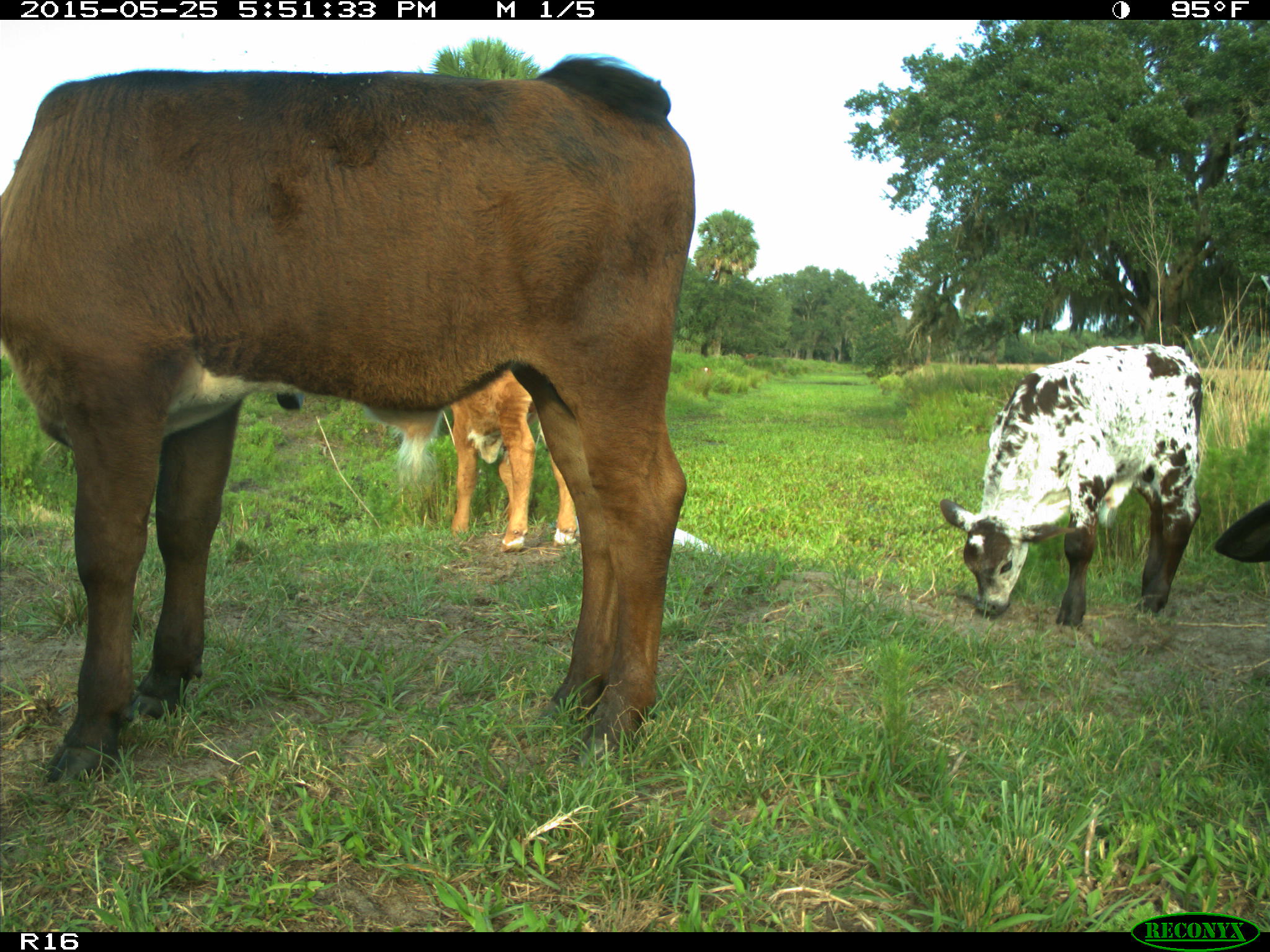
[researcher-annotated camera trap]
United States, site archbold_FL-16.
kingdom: Animalia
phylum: Chordata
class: Mammalia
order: Artiodactyla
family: Bovidae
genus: Bos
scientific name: Bos taurus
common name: domestic cow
Bos taurus (domestic cow).